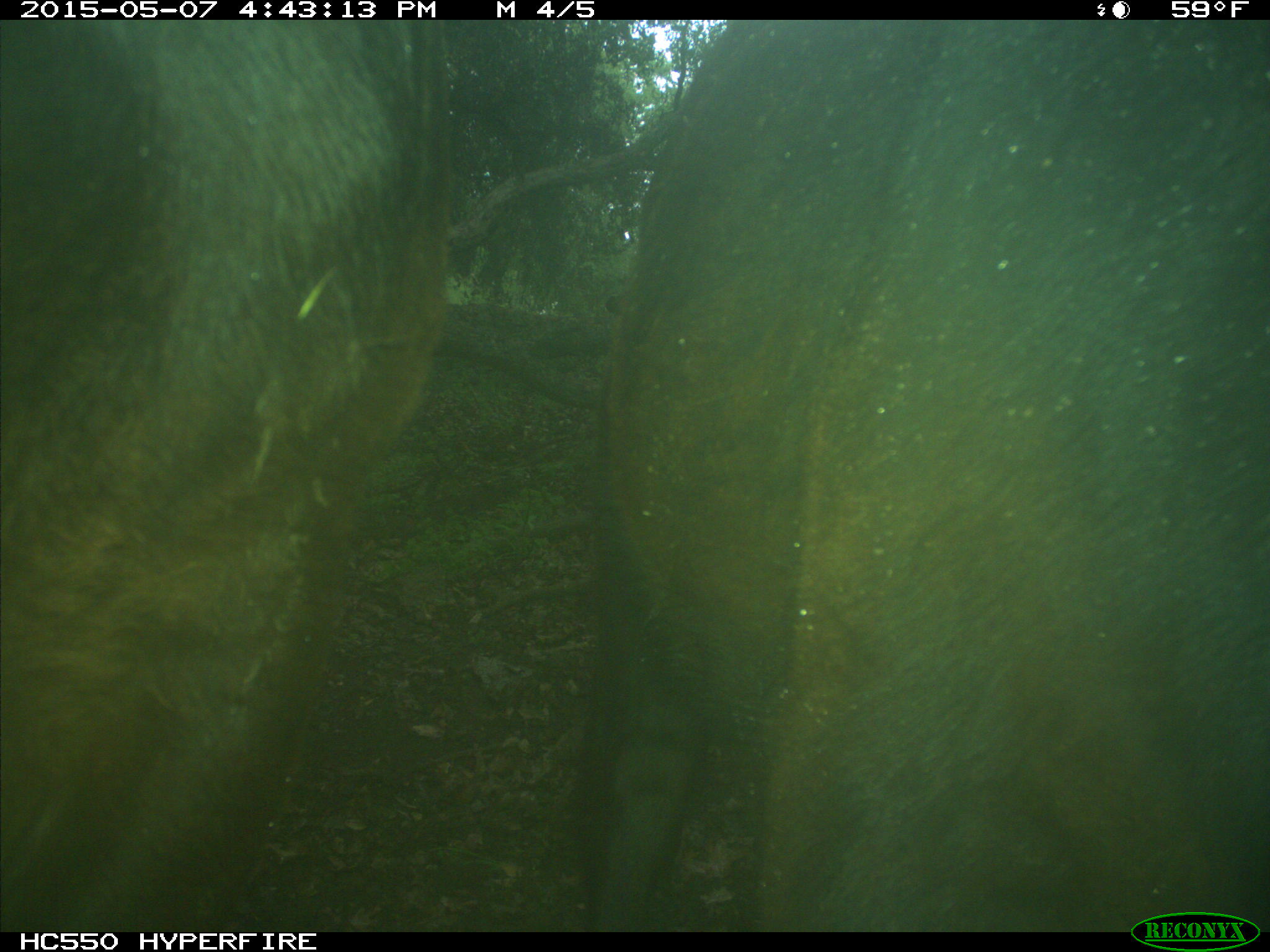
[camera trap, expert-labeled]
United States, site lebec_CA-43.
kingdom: Animalia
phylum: Chordata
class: Mammalia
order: Artiodactyla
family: Bovidae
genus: Bos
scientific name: Bos taurus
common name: domestic cow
Bos taurus (domestic cow).